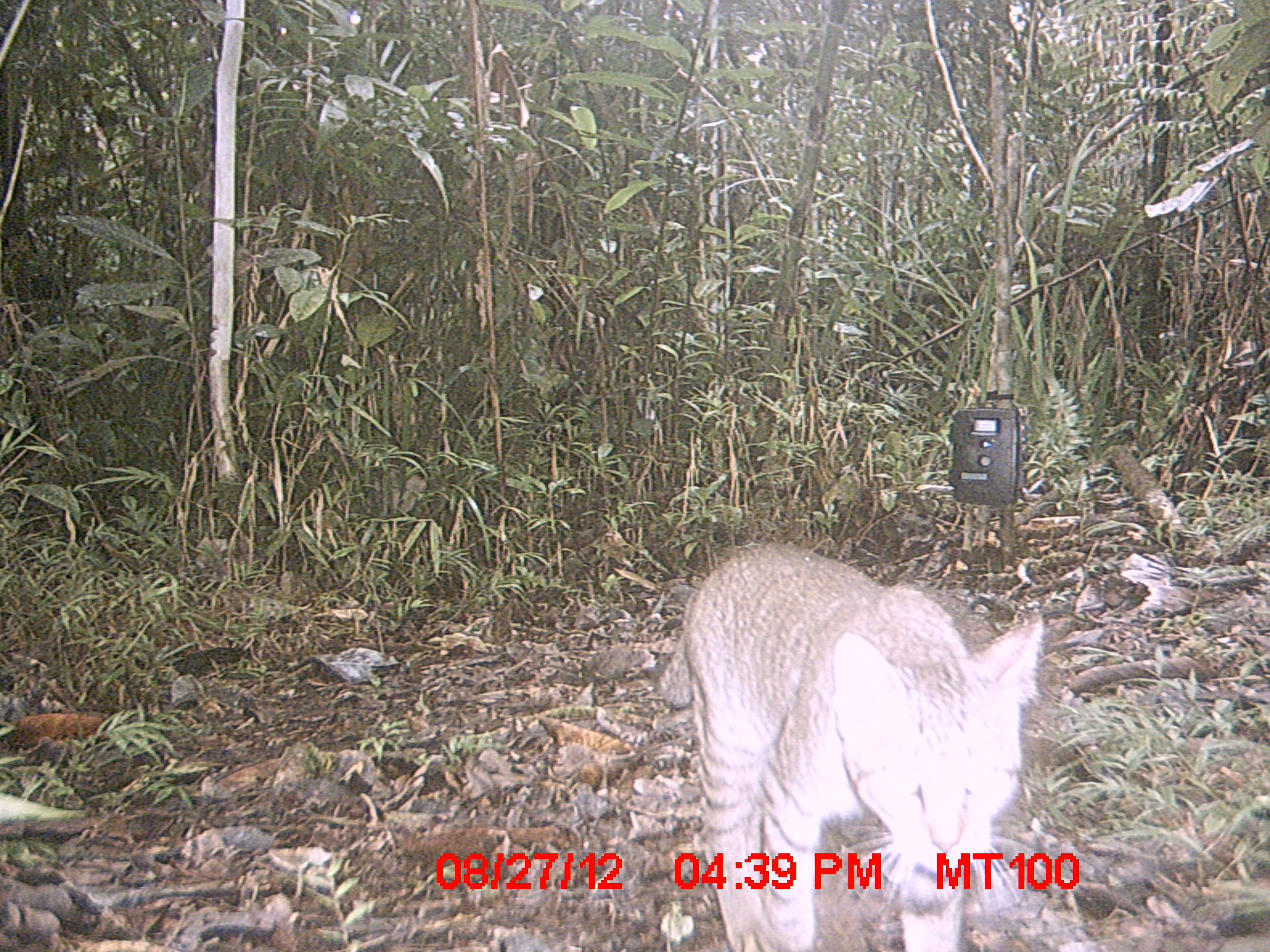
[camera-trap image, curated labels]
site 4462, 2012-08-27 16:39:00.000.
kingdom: Animalia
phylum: Chordata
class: Mammalia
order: Carnivora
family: Felidae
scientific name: Felidae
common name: felids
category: felis sp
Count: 1.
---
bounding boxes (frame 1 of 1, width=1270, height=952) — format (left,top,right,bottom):
felis sp: (656,539,1043,952)